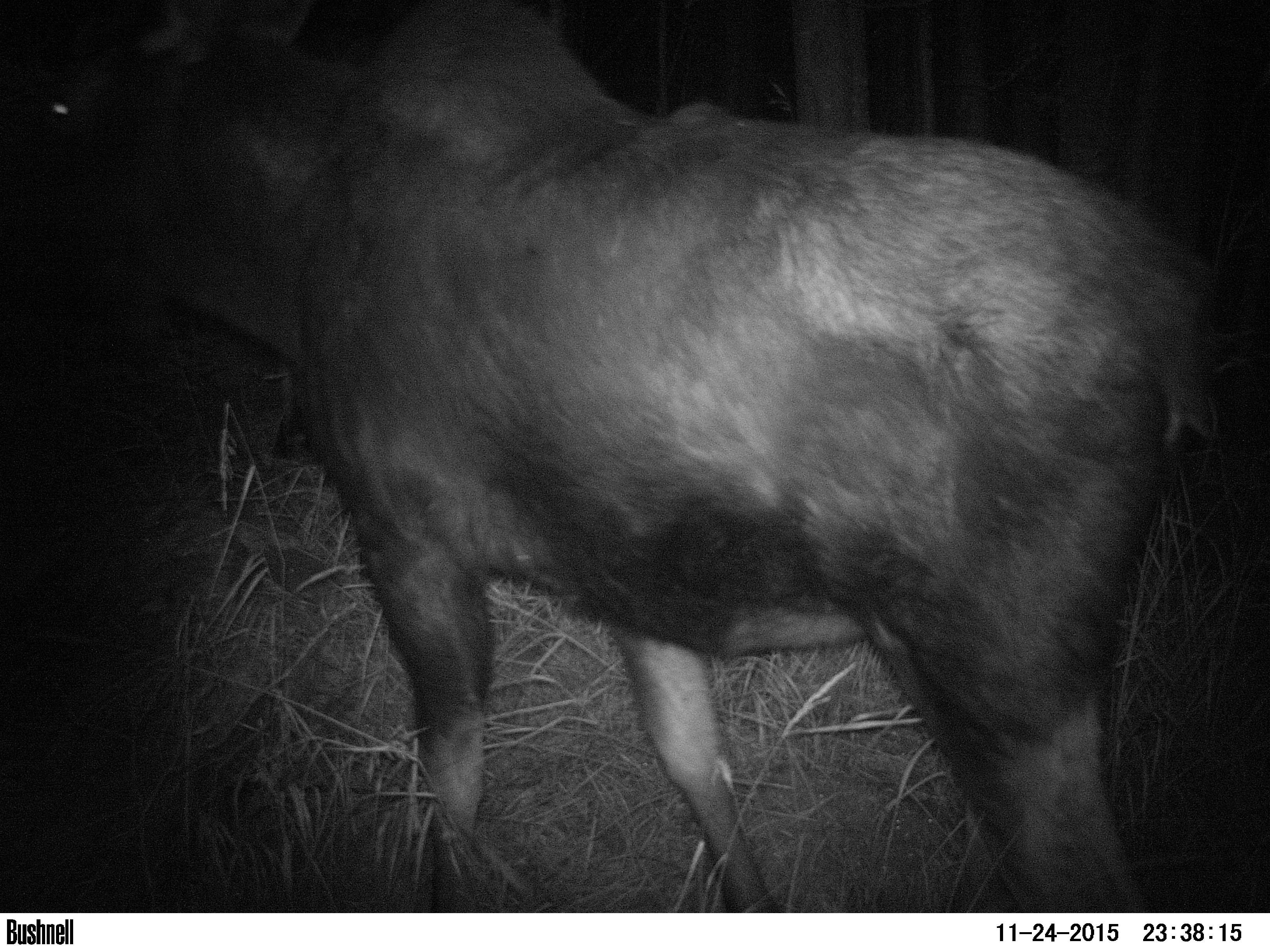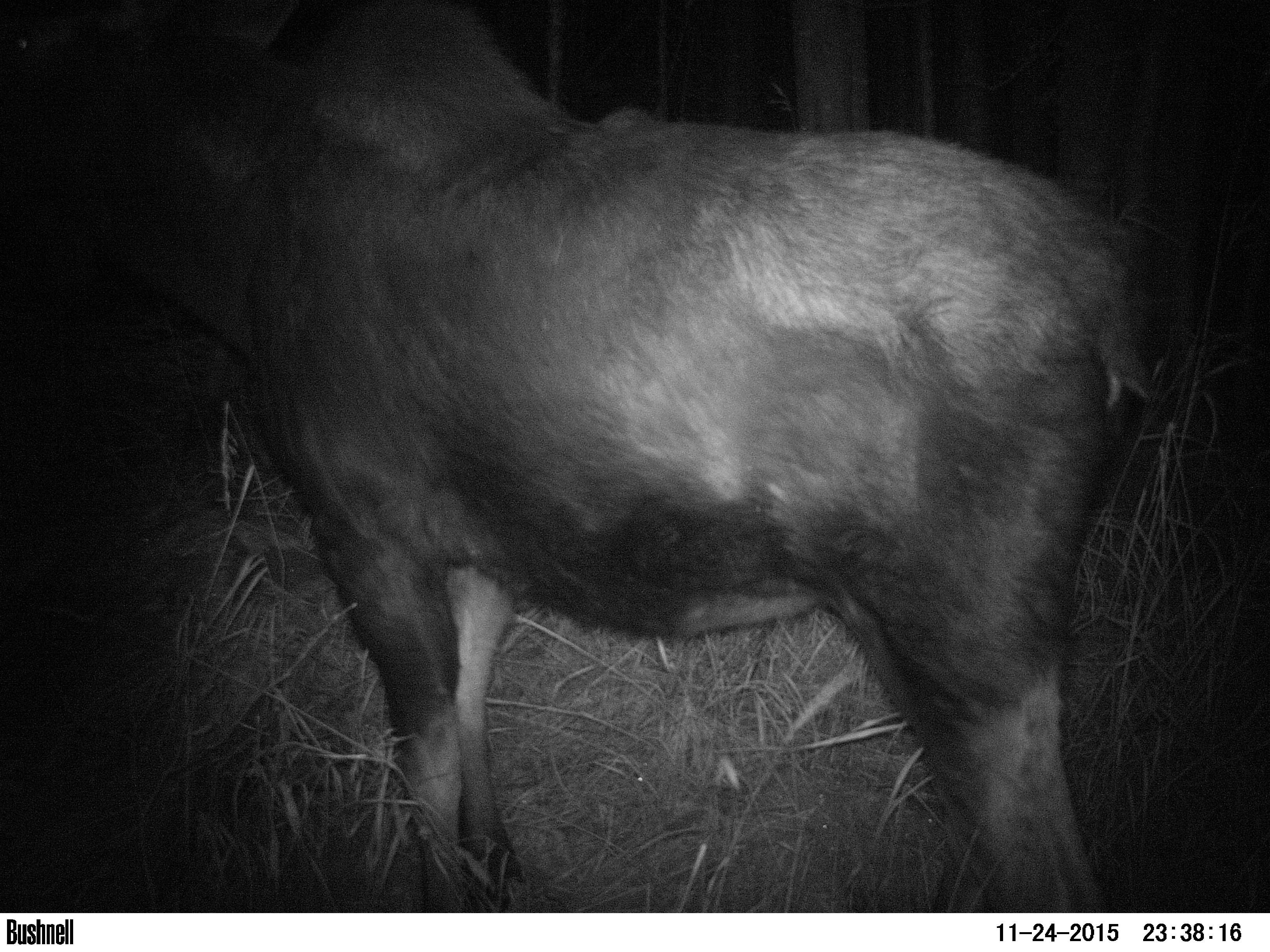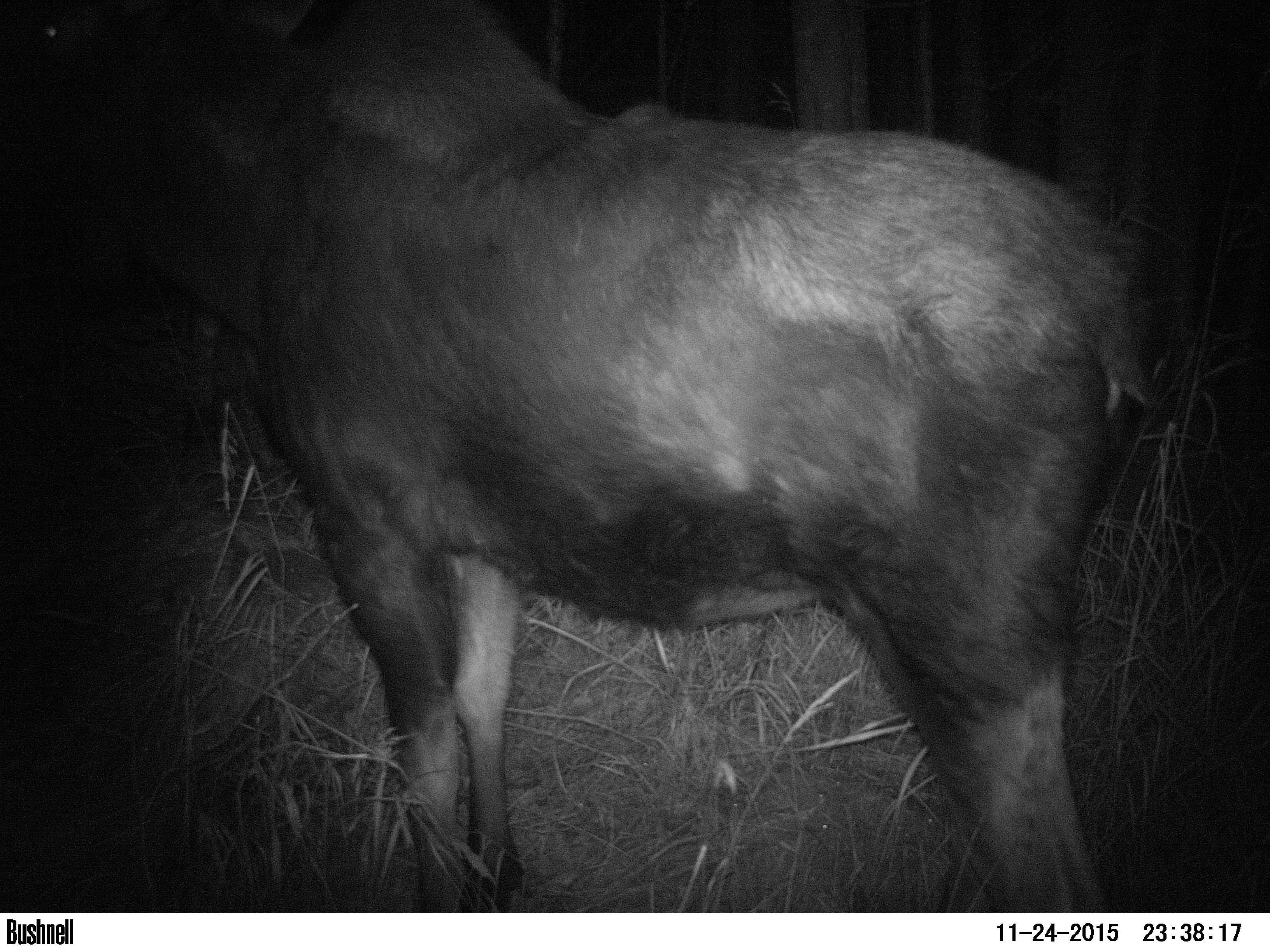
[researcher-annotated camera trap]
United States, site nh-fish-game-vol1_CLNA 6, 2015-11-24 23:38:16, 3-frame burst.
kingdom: Animalia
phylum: Chordata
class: Mammalia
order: Artiodactyla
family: Cervidae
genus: Alces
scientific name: Alces alces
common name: moose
Moose (Alces alces).